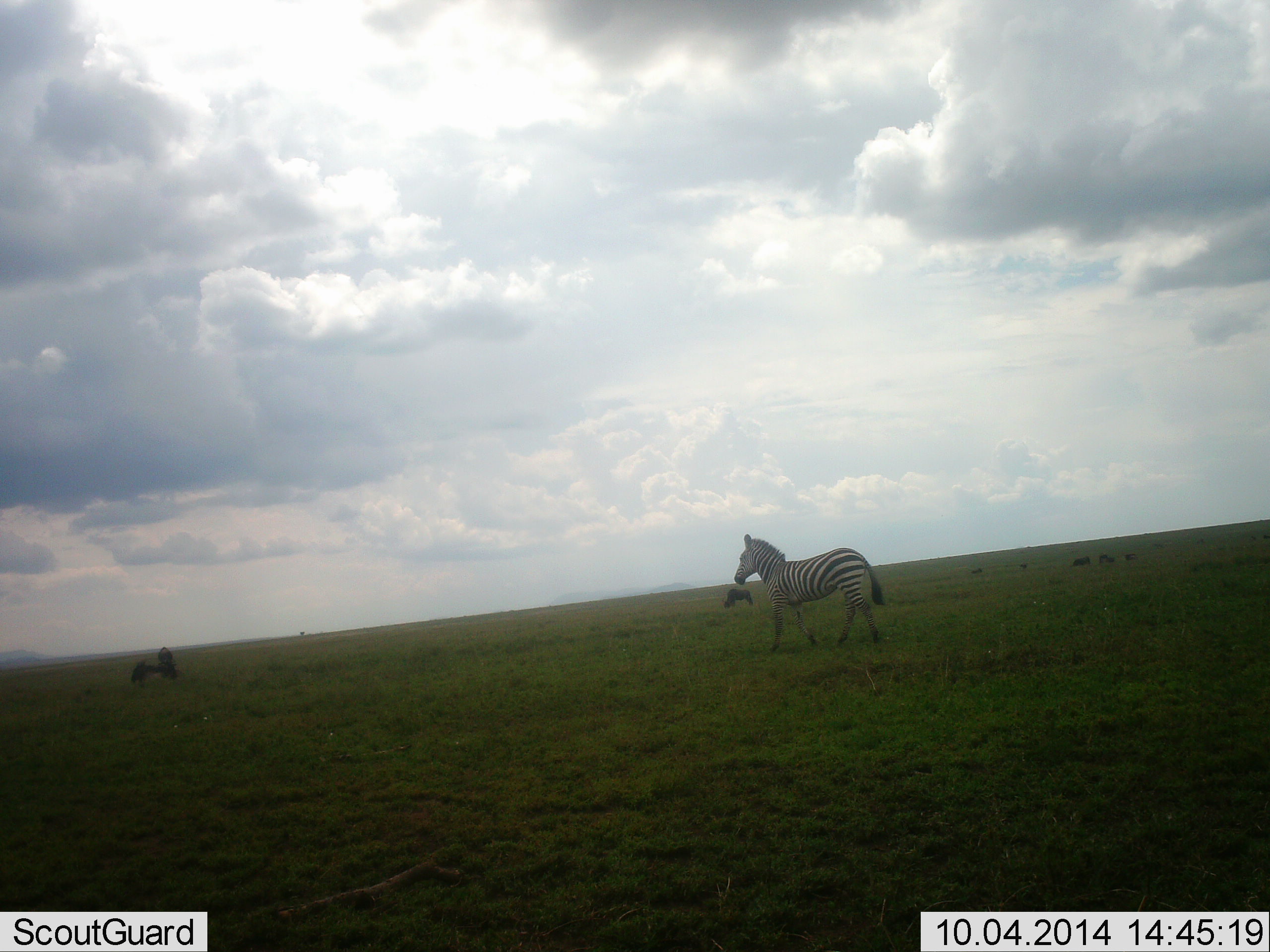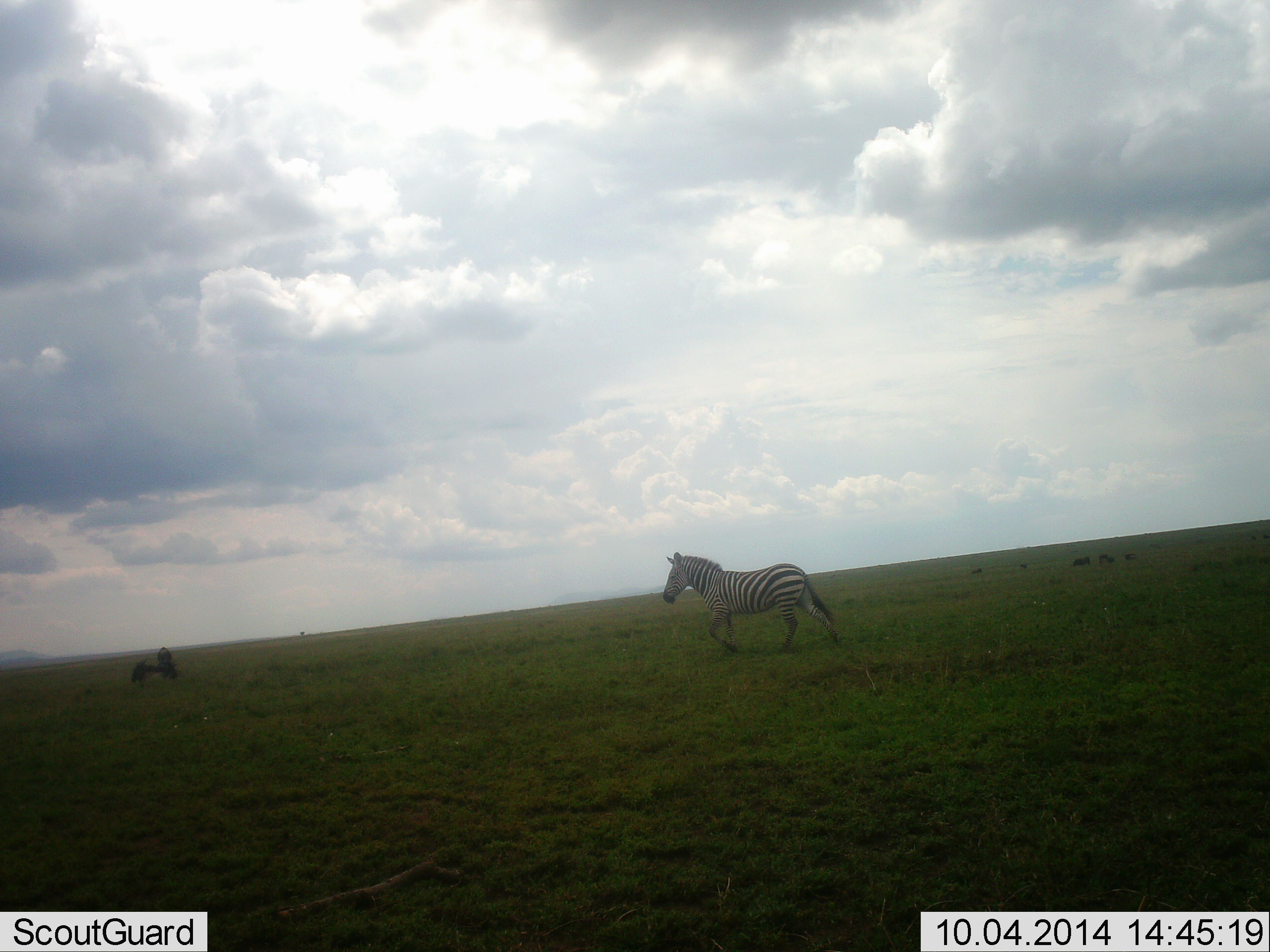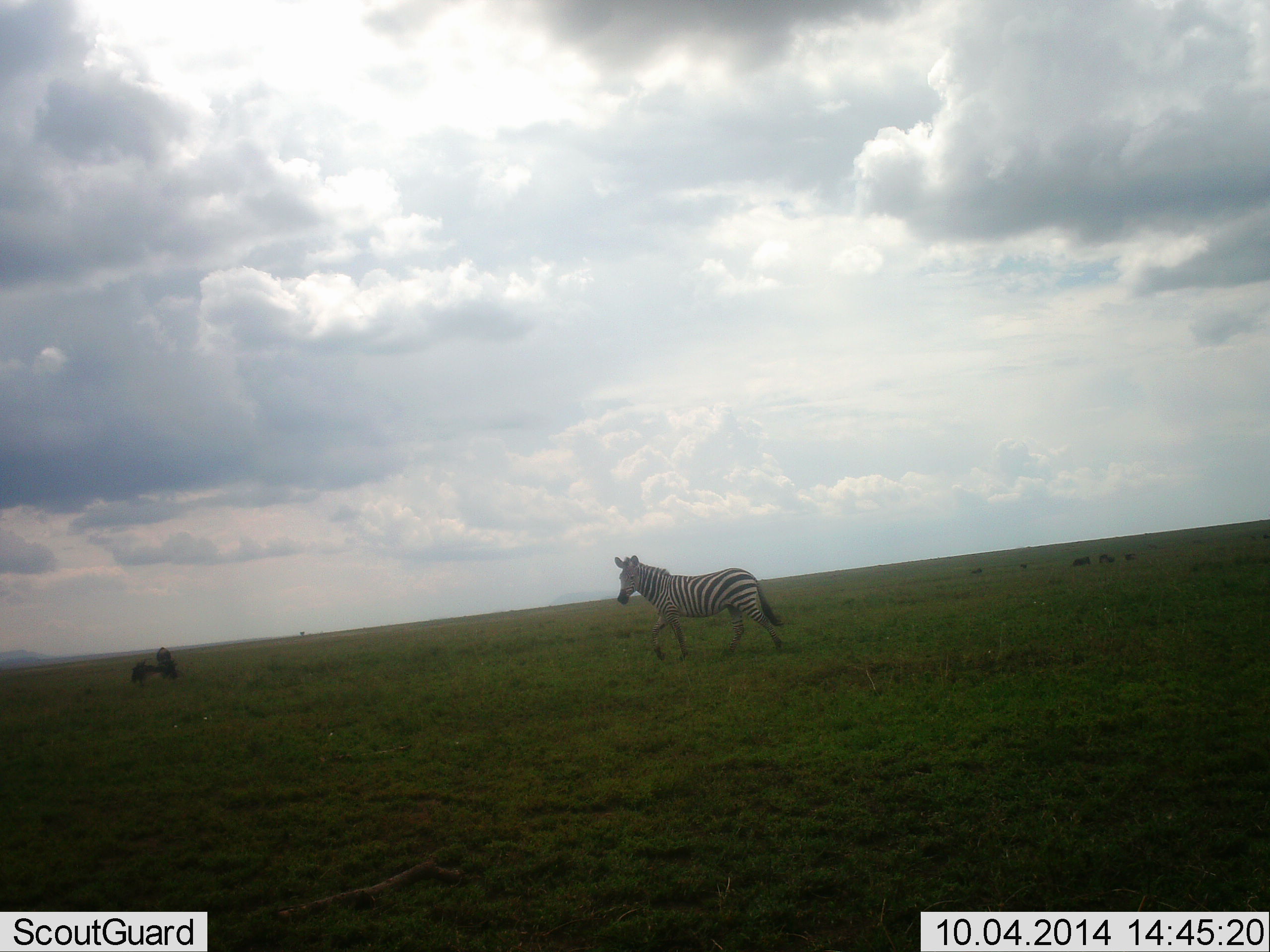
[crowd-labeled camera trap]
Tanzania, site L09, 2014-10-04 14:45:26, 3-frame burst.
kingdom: Animalia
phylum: Chordata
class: Mammalia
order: Perissodactyla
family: Equidae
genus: Equus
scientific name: Equus quagga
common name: plains zebra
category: zebra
Zebra (plains zebra) (Equus quagga), count 1. Behavior (volunteer vote fractions): standing 8%, resting 0%, moving 92%, interacting 0%. Young present (vote fraction): 0%. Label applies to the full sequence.